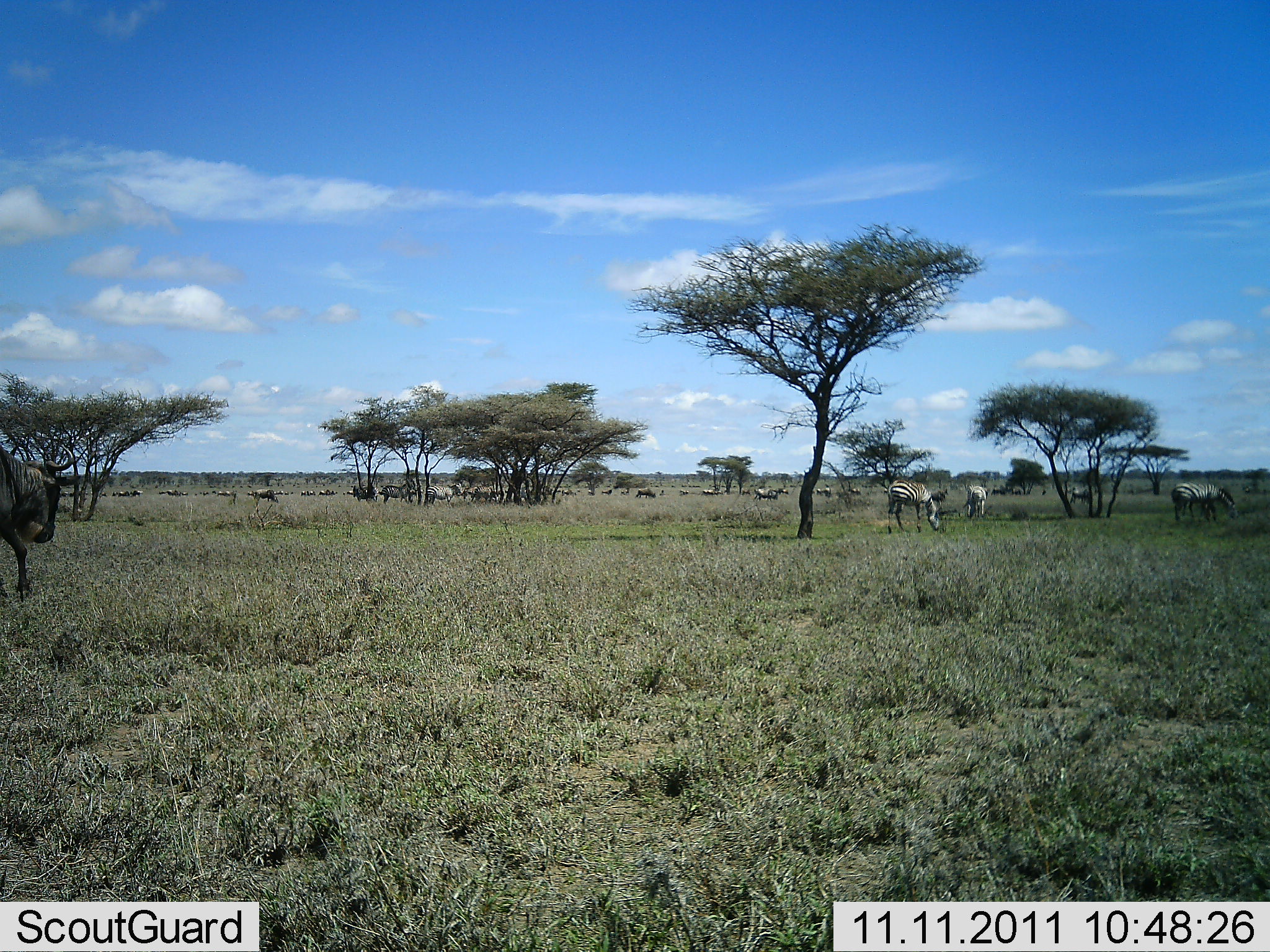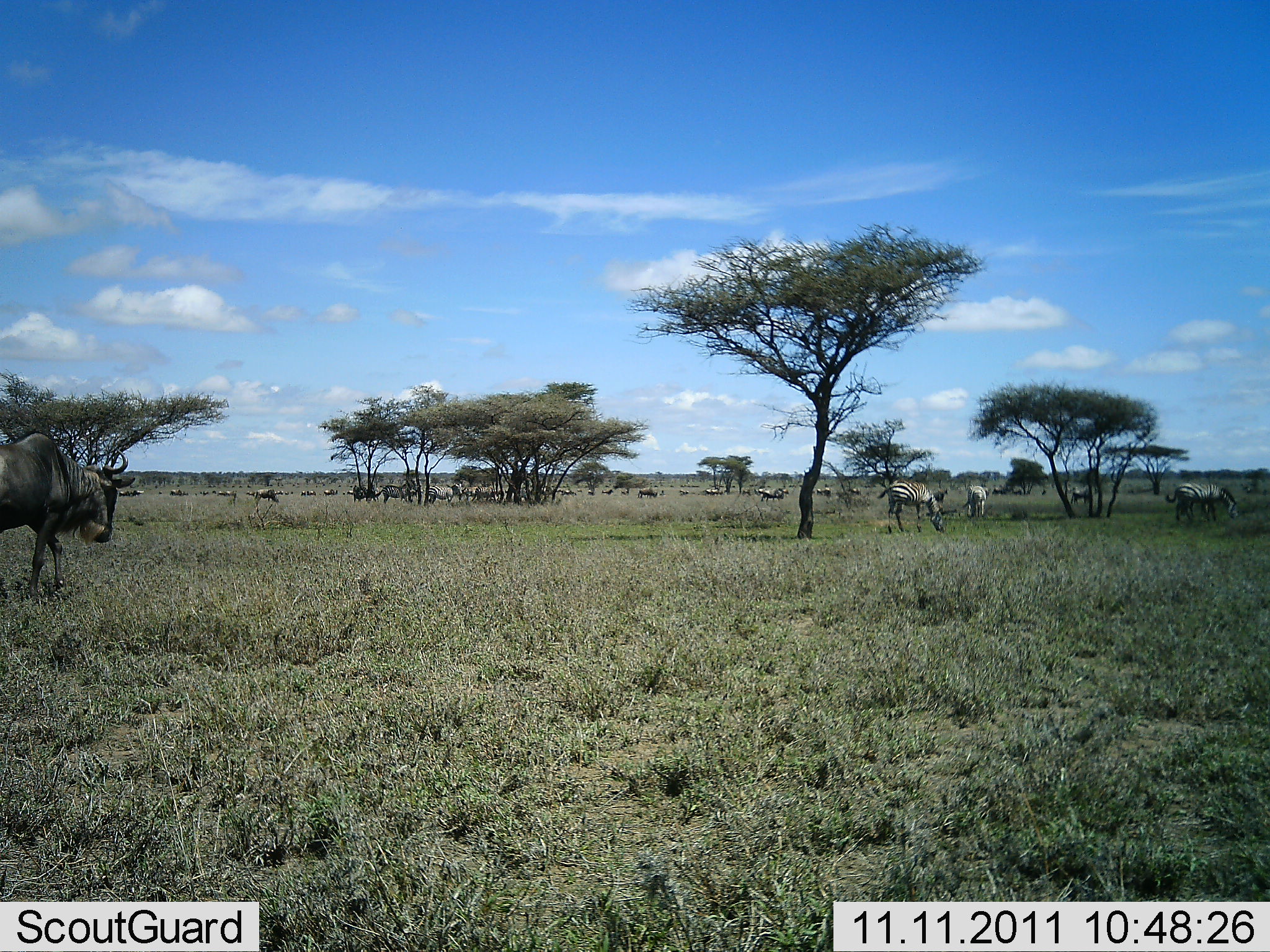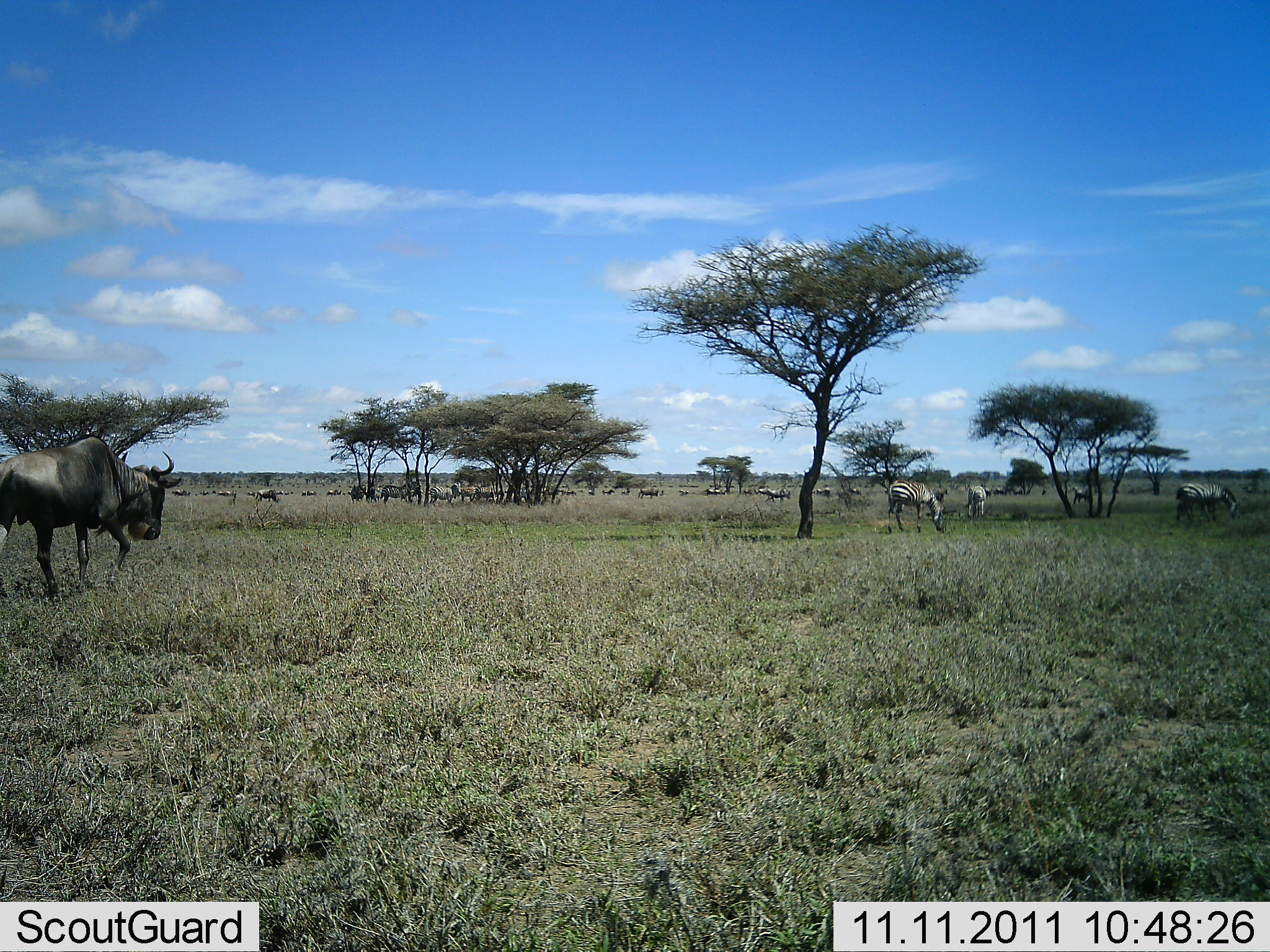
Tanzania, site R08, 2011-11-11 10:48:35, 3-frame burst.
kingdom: Animalia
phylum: Chordata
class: Mammalia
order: Artiodactyla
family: Bovidae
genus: Connochaetes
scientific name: Connochaetes taurinus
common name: blue wildebeest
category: wildebeest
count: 11-50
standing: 30%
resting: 0%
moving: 90%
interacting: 0%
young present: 0%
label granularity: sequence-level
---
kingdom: Animalia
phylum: Chordata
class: Mammalia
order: Perissodactyla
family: Equidae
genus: Equus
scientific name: Equus quagga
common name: plains zebra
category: zebra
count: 4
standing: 30%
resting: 0%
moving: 20%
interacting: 0%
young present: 0%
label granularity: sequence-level